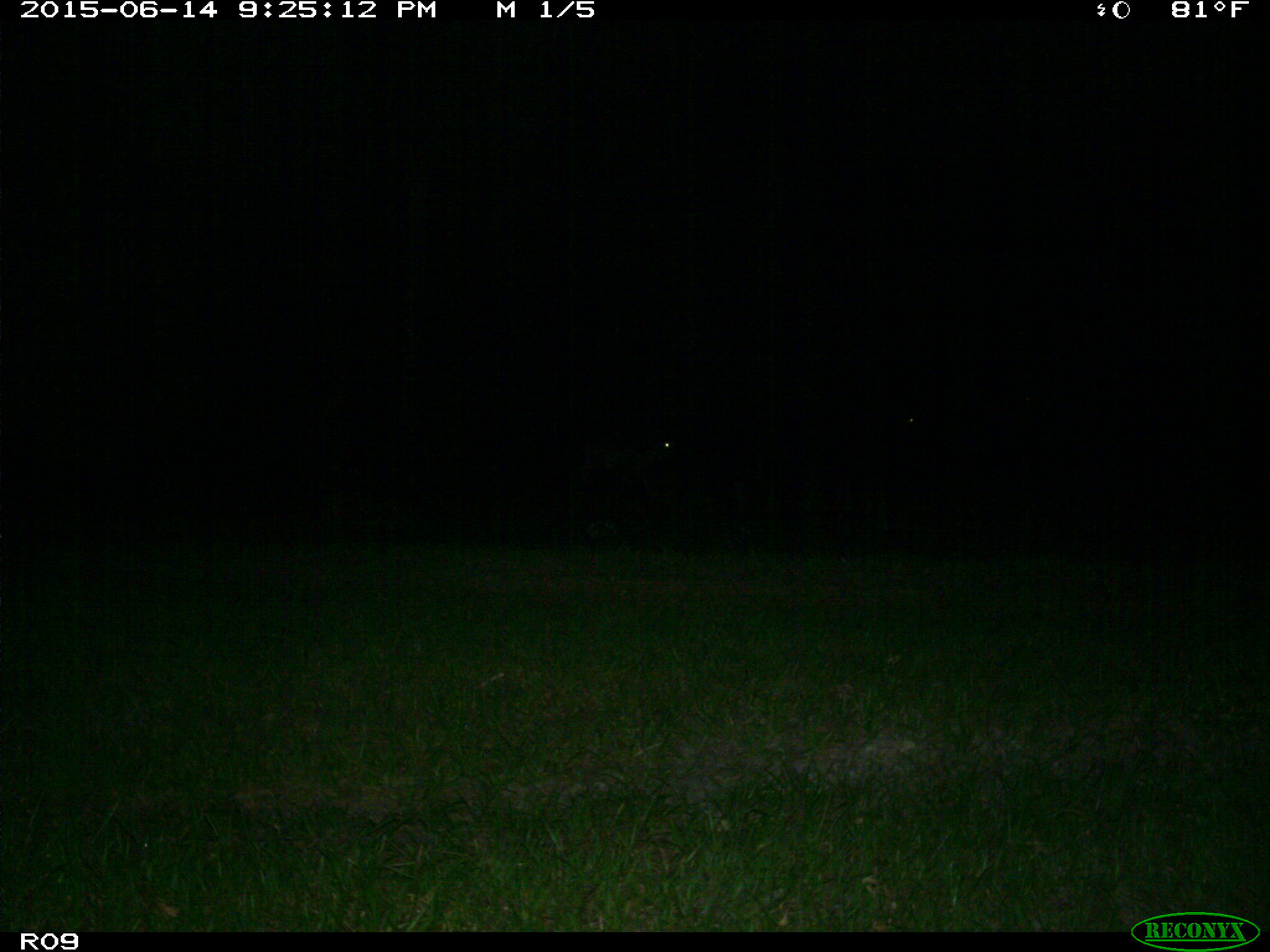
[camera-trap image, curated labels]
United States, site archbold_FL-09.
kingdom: Animalia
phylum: Chordata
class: Mammalia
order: Artiodactyla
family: Bovidae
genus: Bos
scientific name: Bos taurus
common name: domestic cow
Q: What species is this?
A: Bos taurus (domestic cow).